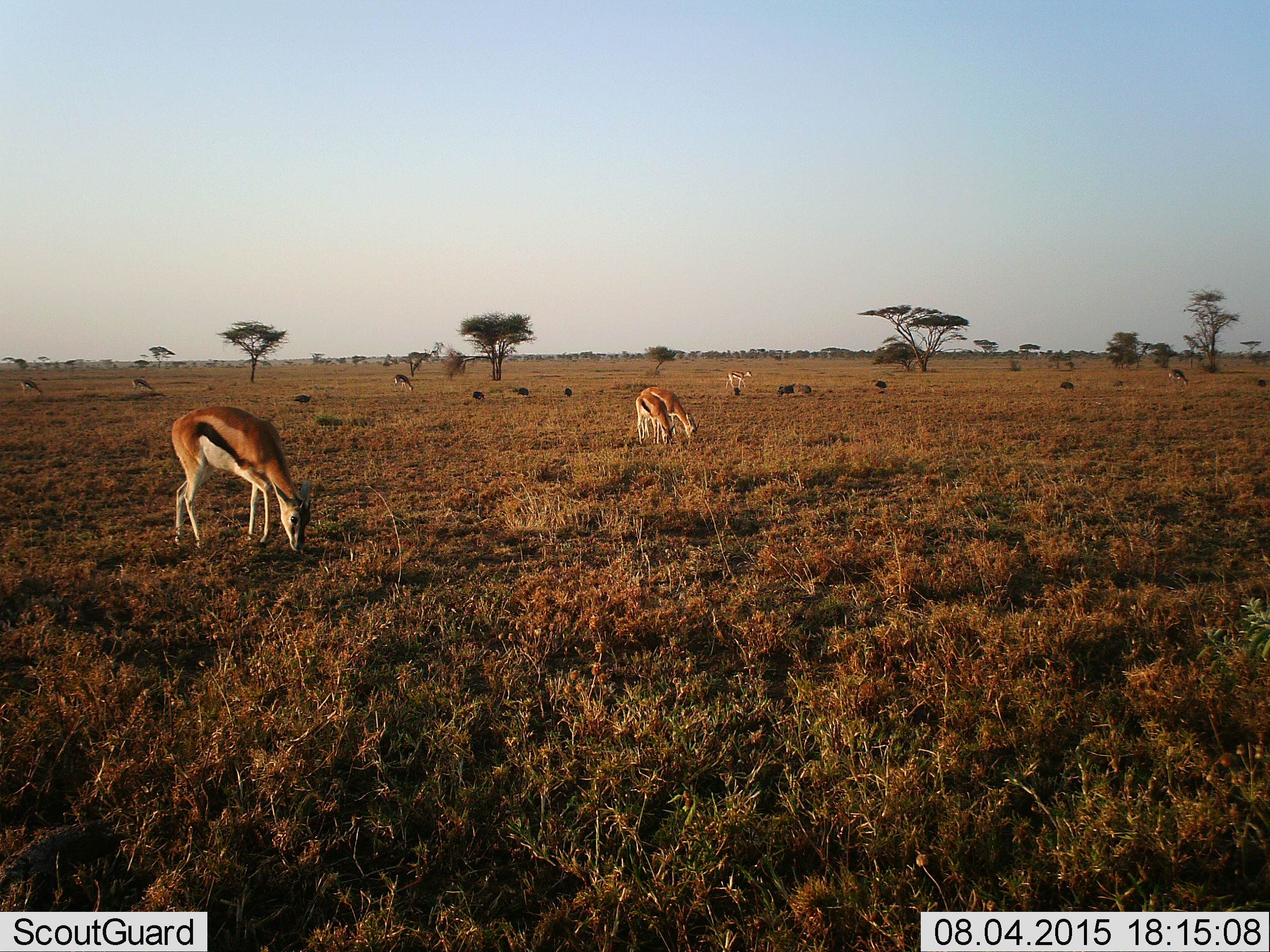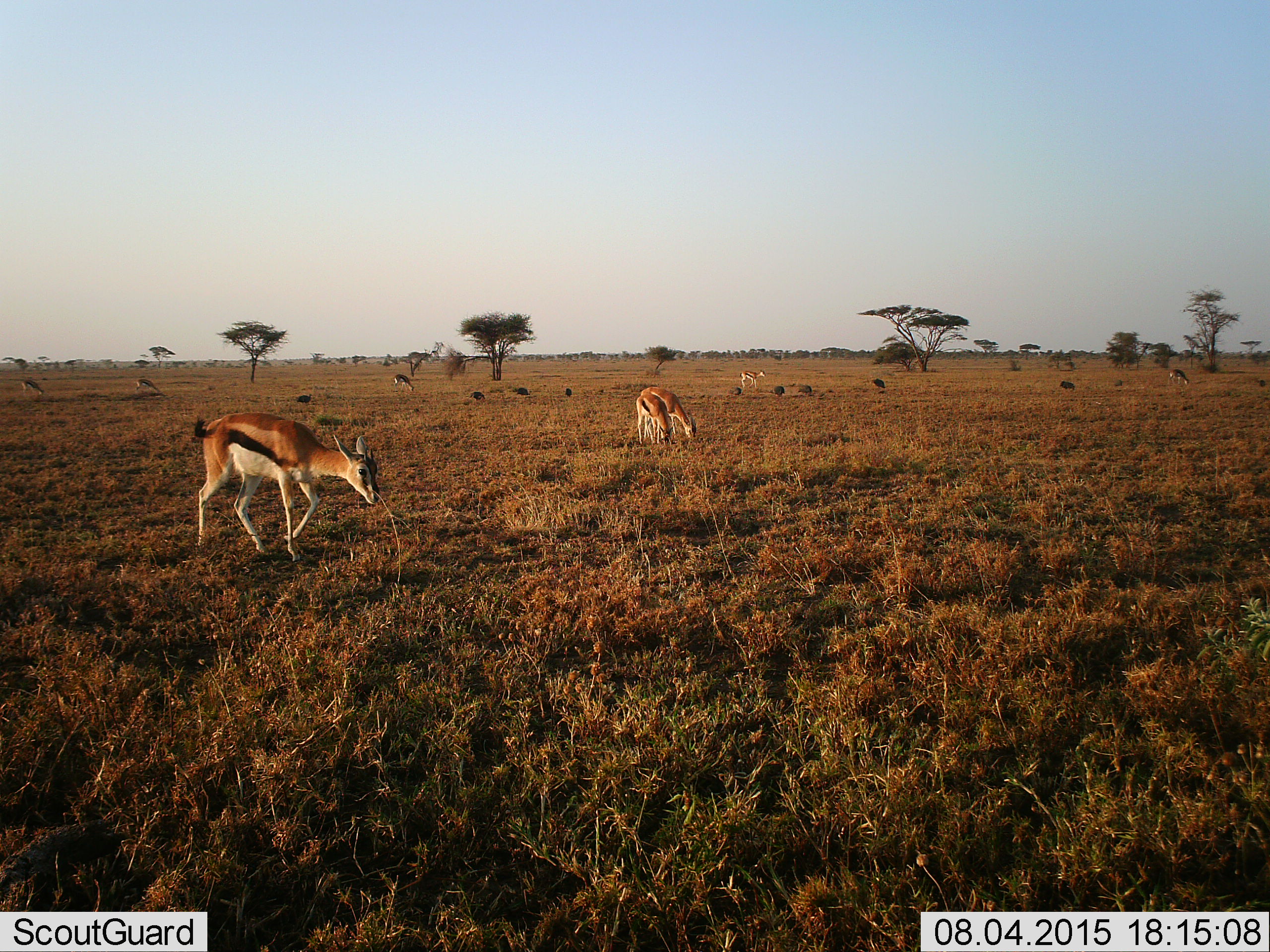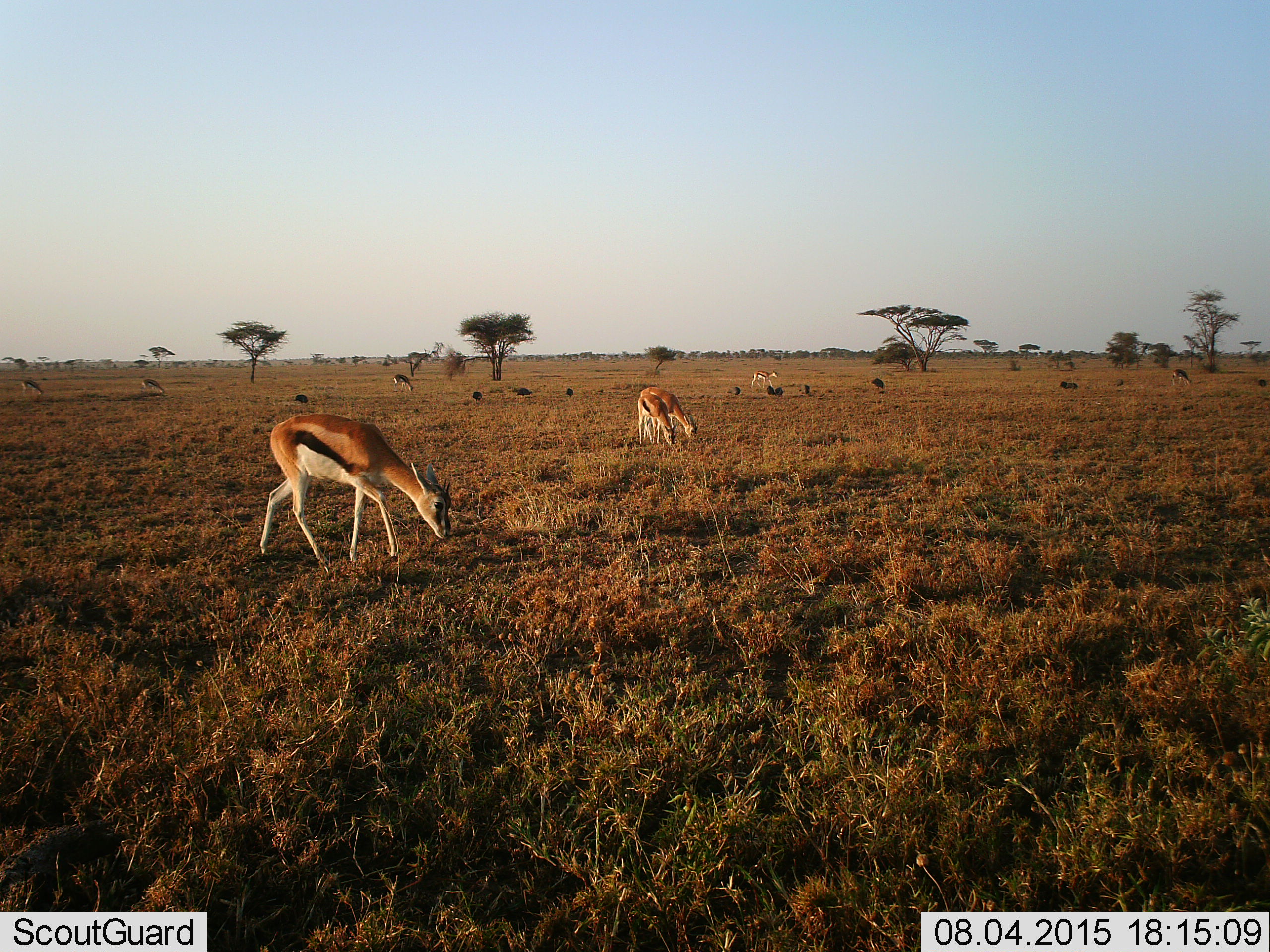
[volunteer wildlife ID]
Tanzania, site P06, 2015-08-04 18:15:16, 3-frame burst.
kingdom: Animalia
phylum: Chordata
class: Mammalia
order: Artiodactyla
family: Bovidae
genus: Eudorcas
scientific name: Eudorcas thomsonii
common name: thomson's gazelle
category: gazellethomsons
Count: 8.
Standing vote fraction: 38%.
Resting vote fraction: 0%.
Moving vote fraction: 62%.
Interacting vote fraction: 0%.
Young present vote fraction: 0%.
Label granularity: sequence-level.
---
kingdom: Animalia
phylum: Chordata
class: Aves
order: Galliformes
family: Numididae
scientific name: Numididae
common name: guinea fowl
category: guineafowl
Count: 11-50.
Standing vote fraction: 40%.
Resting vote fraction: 0%.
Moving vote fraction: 40%.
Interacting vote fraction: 0%.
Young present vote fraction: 20%.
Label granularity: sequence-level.